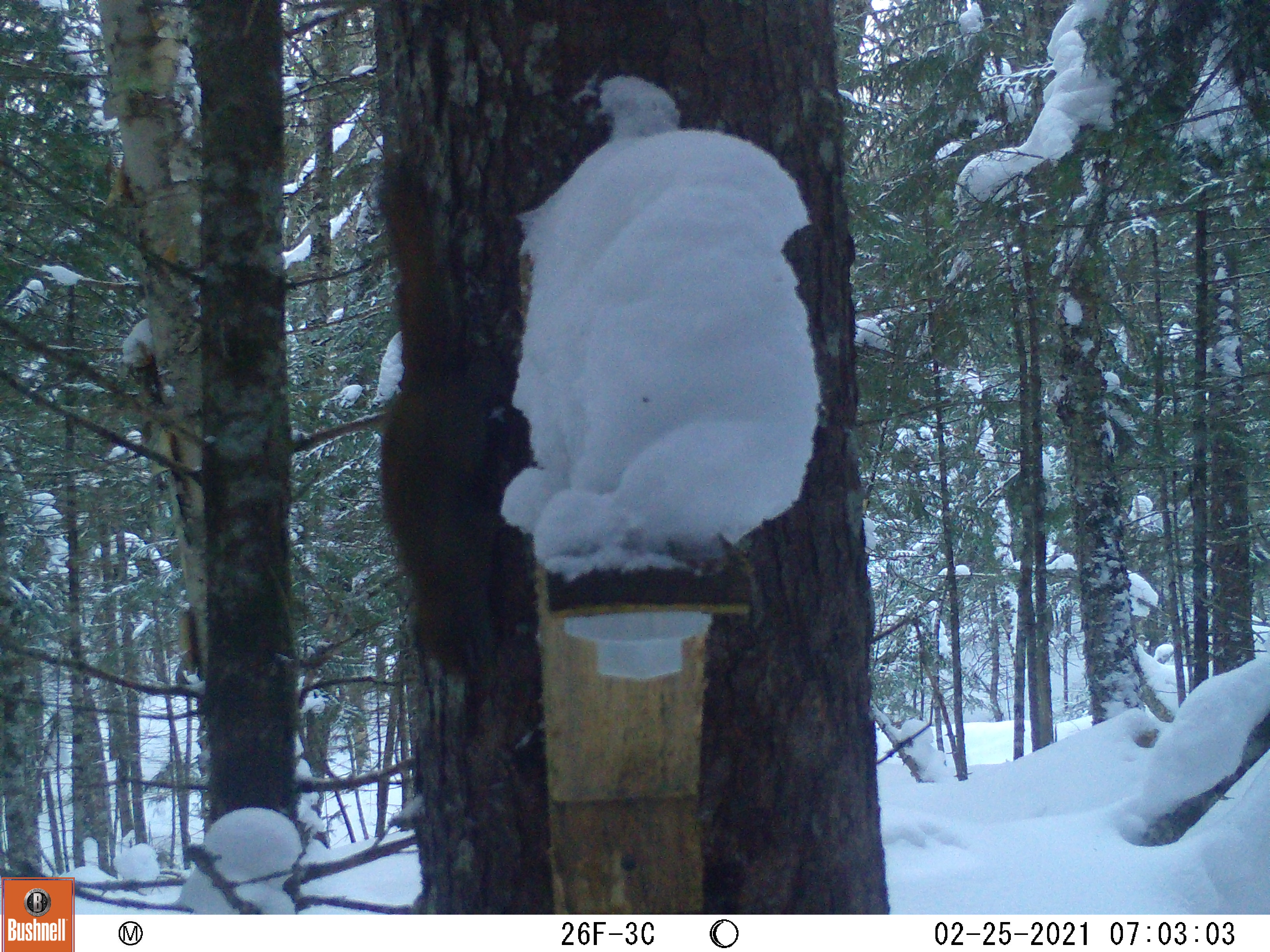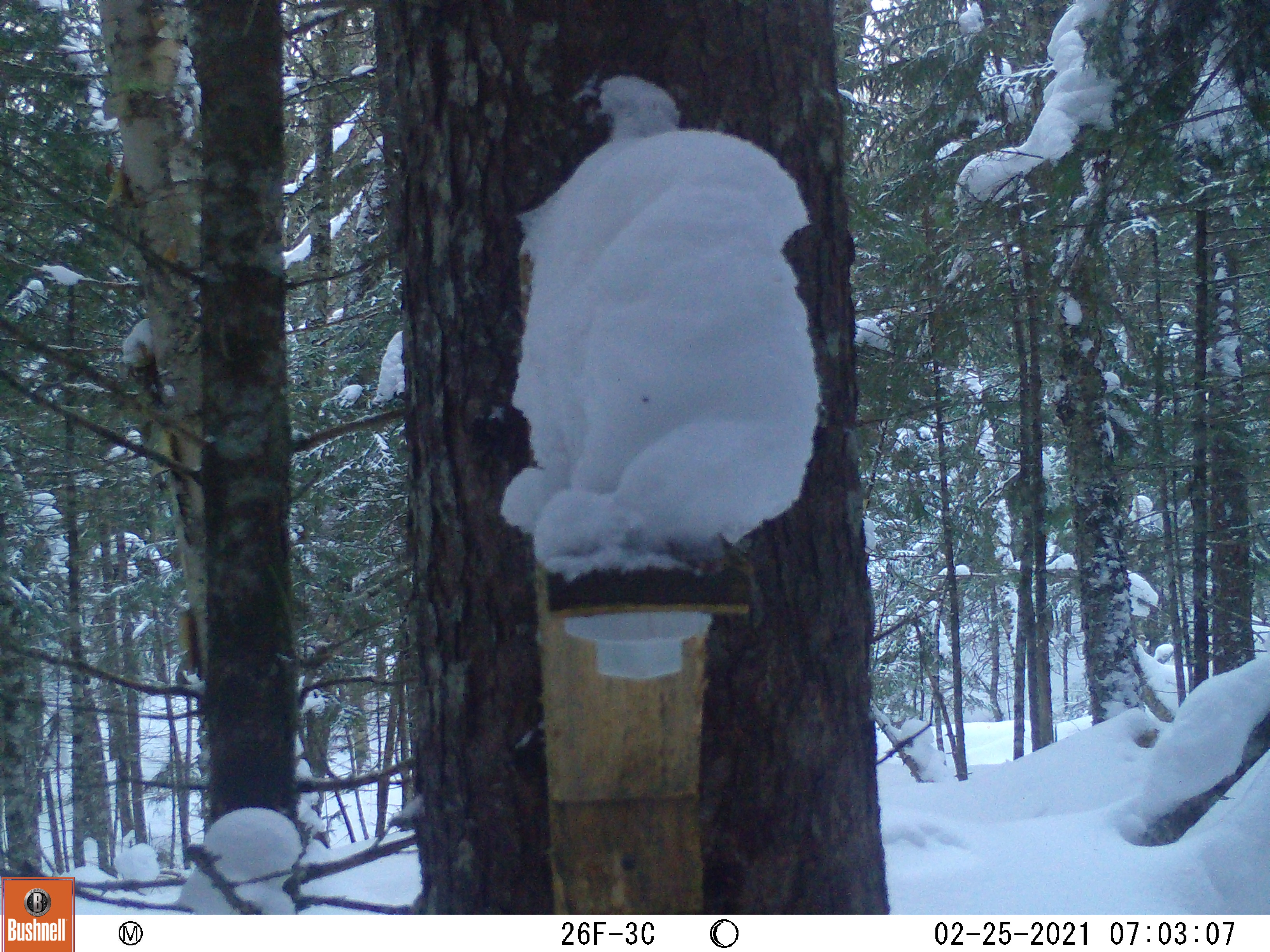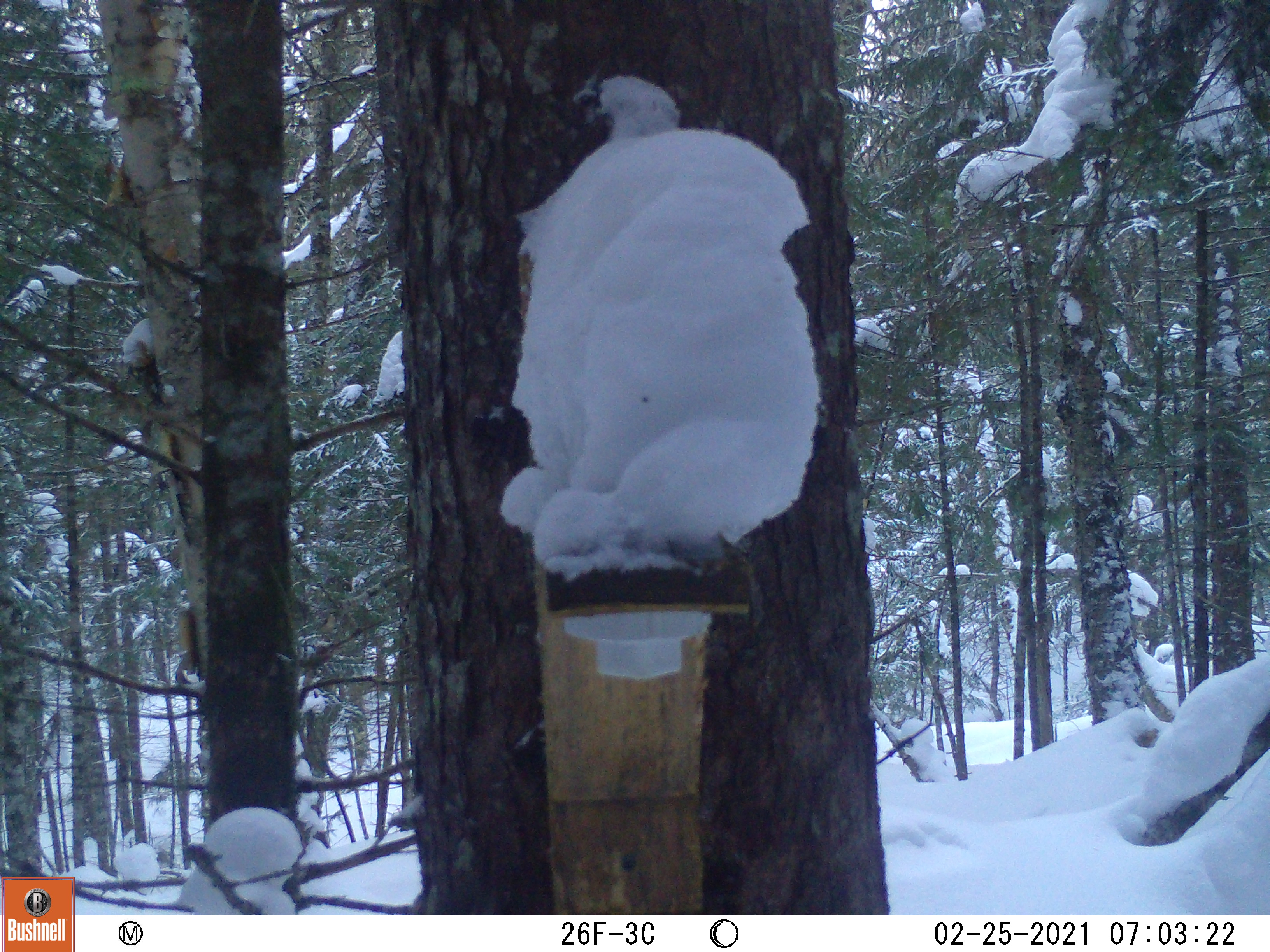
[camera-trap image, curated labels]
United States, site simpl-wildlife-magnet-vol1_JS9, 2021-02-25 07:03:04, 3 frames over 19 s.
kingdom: Animalia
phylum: Chordata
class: Mammalia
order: Rodentia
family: Sciuridae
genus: Tamiasciurus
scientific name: Tamiasciurus hudsonicus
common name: red squirrel